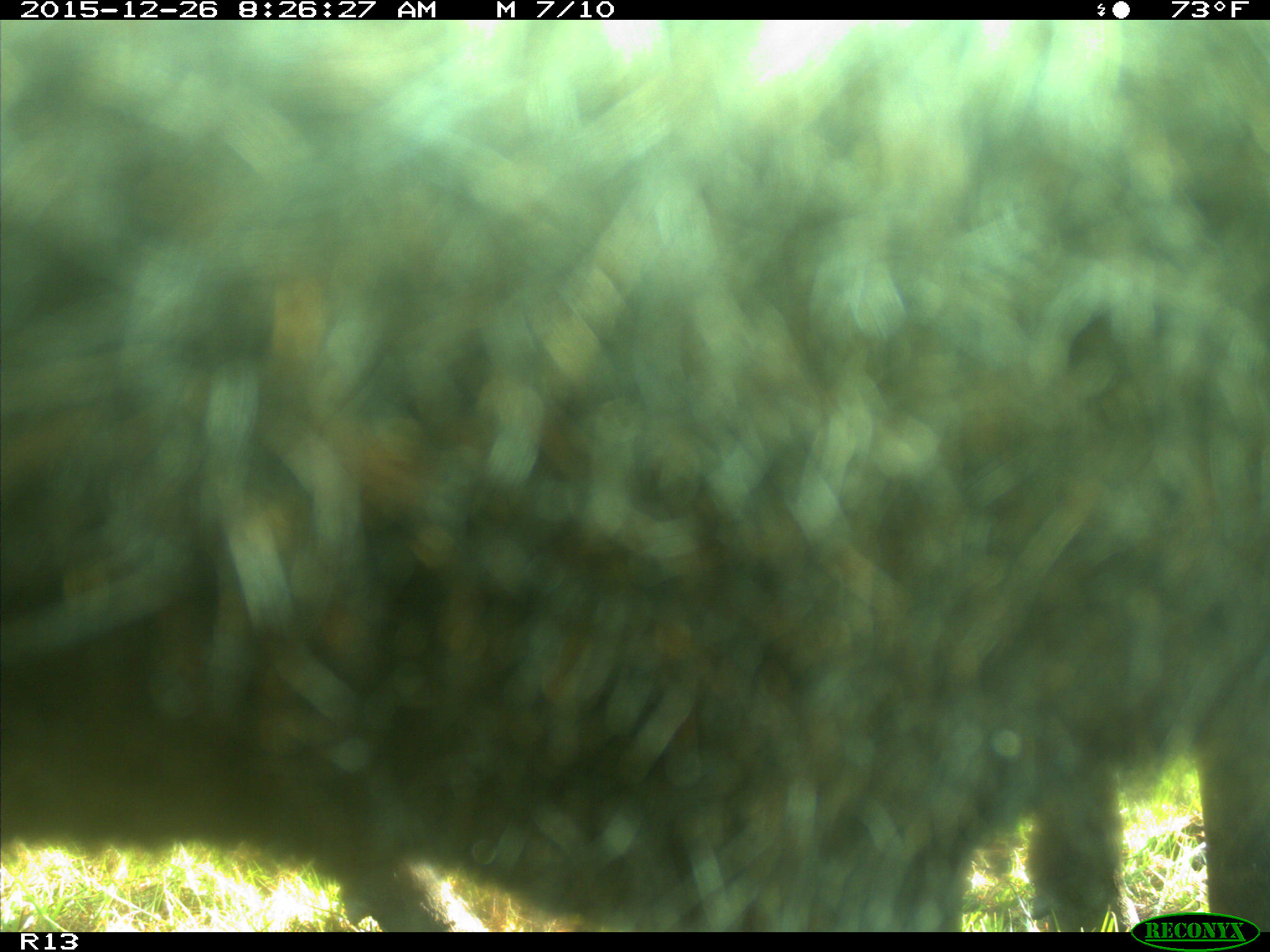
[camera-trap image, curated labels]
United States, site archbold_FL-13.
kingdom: Animalia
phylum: Chordata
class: Mammalia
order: Artiodactyla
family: Bovidae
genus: Bos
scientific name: Bos taurus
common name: domestic cow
Bos taurus (domestic cow).